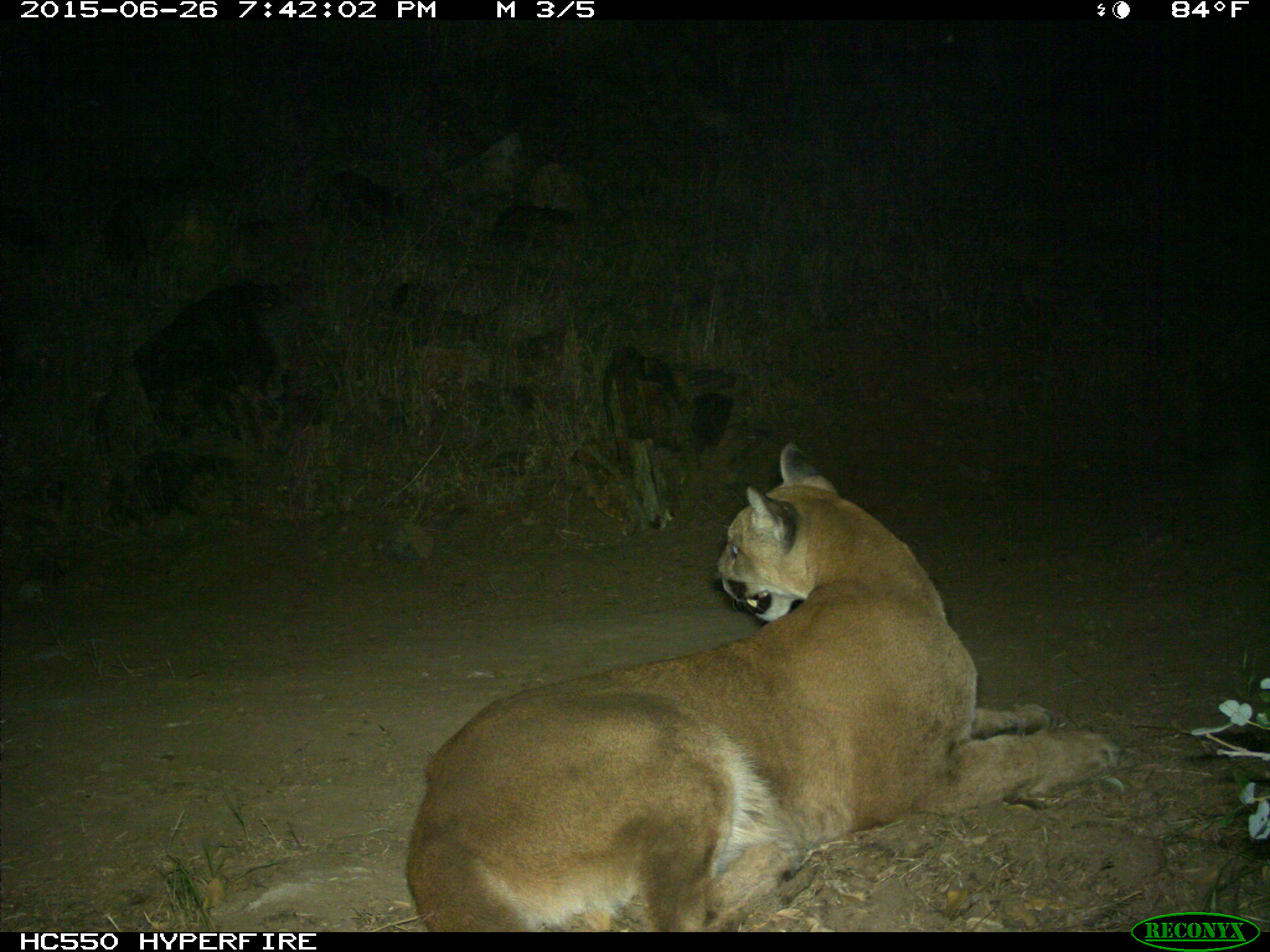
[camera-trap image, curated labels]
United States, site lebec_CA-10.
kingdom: Animalia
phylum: Chordata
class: Mammalia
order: Carnivora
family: Felidae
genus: Puma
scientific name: Puma concolor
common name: mountain lion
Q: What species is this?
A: Puma concolor (mountain lion).